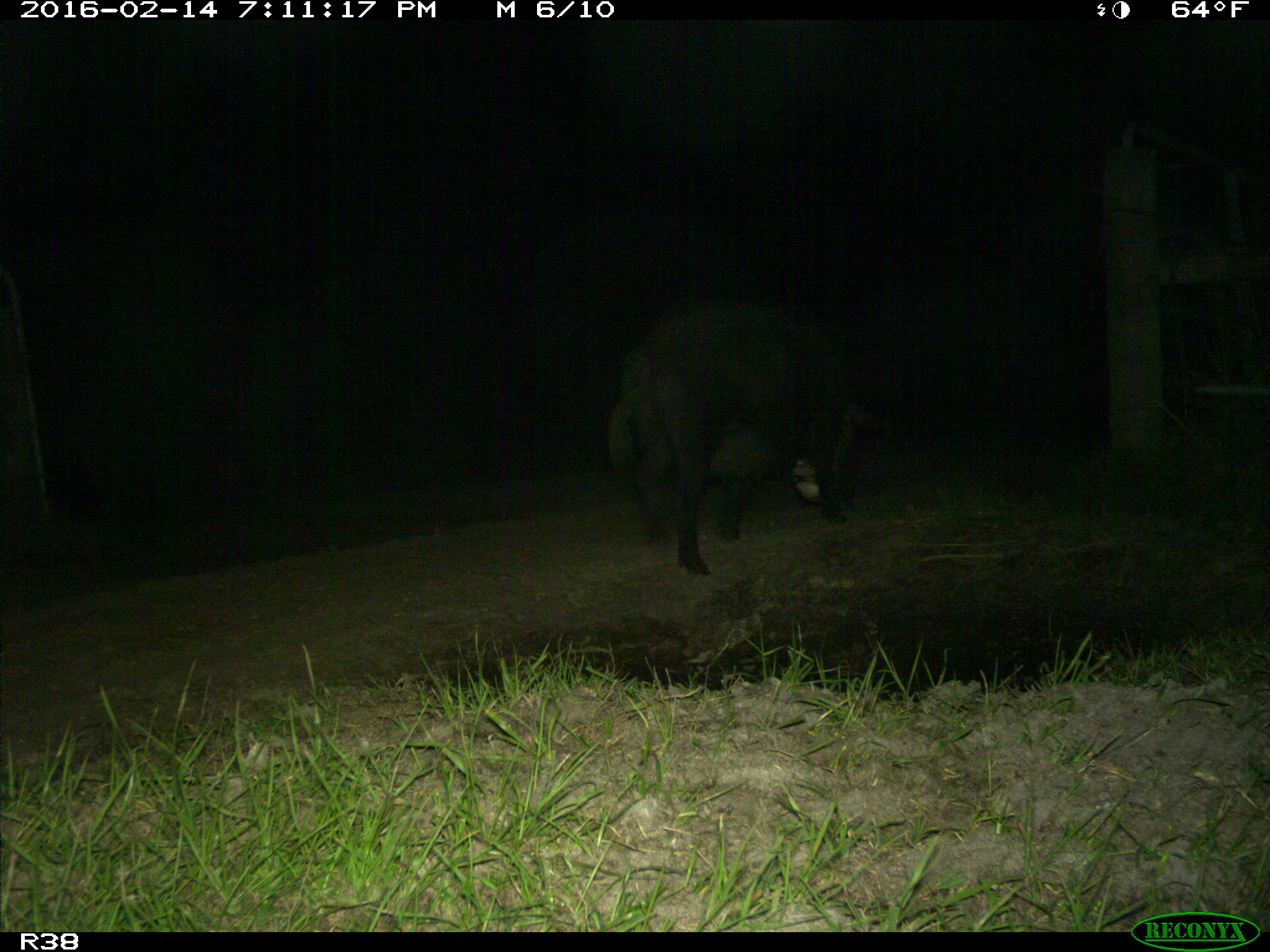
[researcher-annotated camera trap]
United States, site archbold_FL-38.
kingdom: Animalia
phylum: Chordata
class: Mammalia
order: Artiodactyla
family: Suidae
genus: Sus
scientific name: Sus scrofa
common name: wild boar